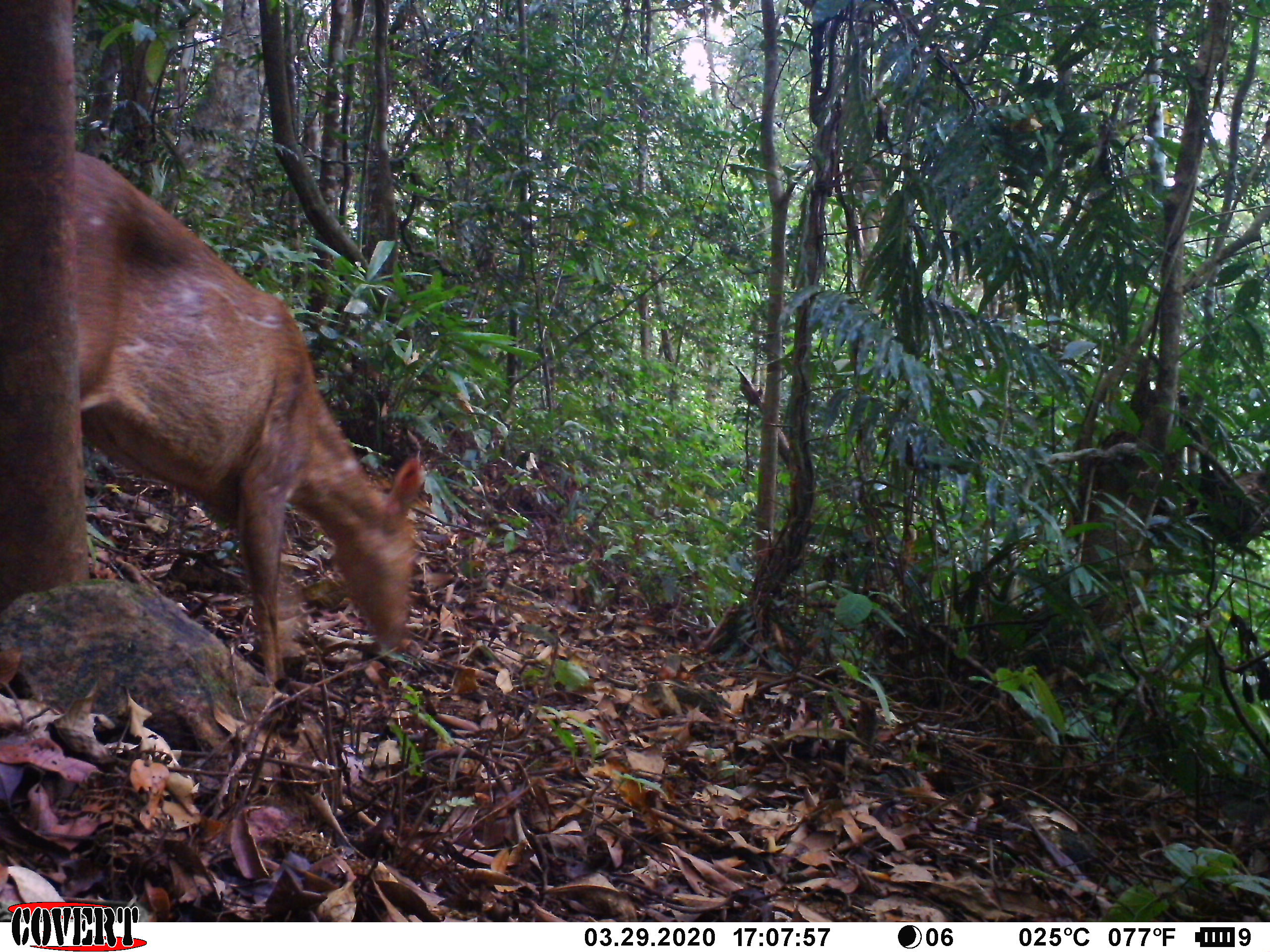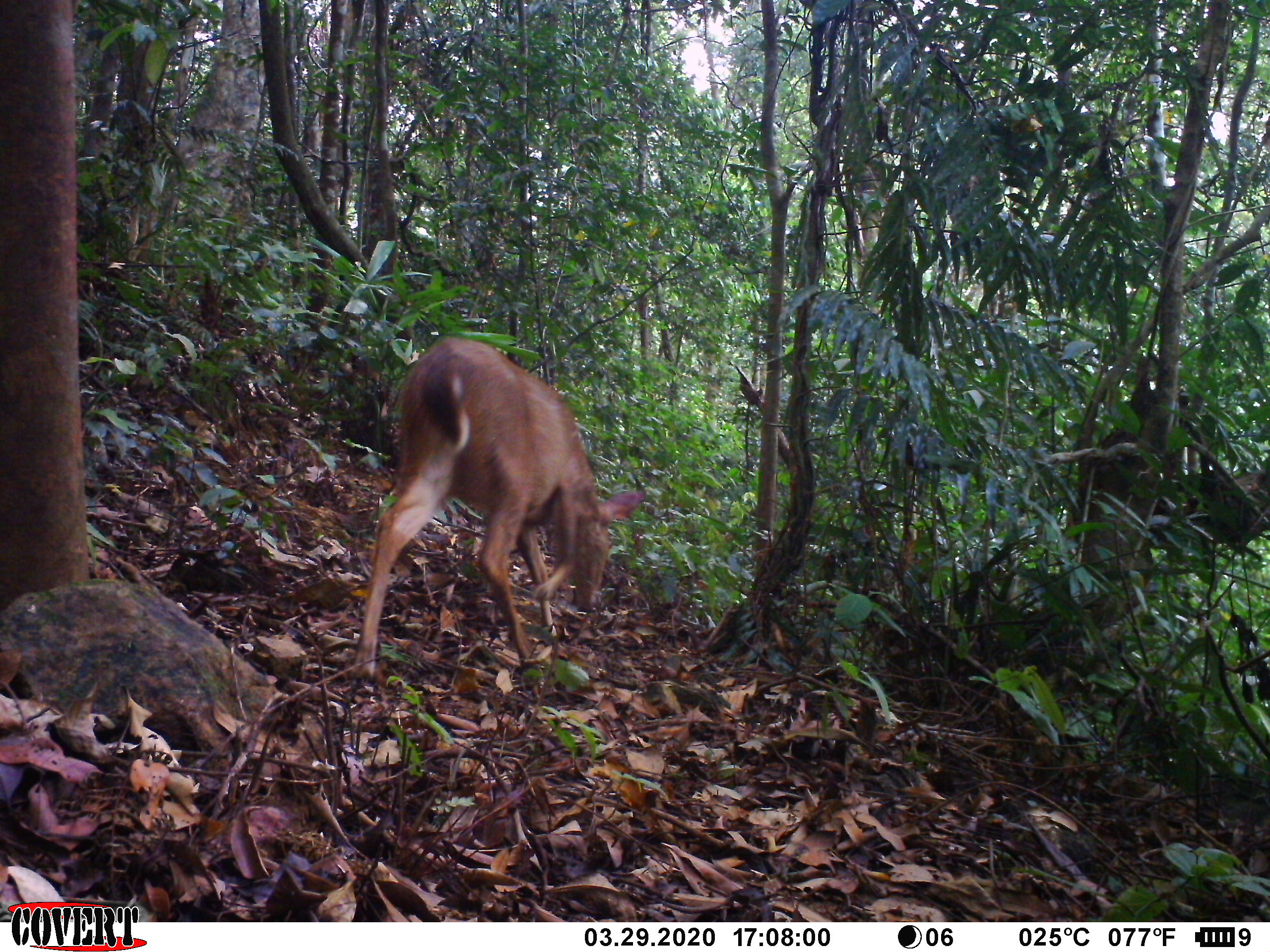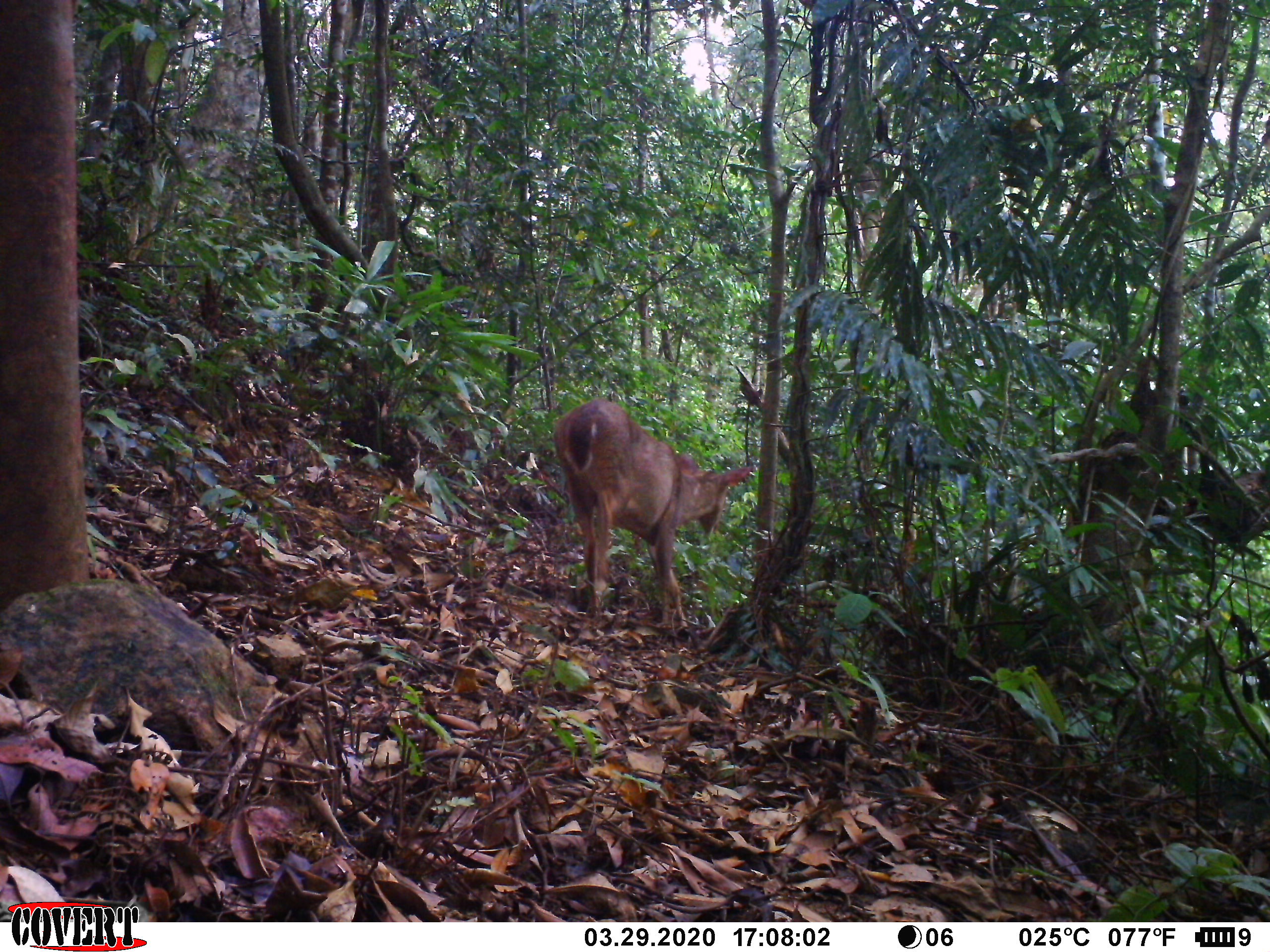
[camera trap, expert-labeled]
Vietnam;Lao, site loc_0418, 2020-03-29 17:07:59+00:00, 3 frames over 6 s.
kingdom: Animalia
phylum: Chordata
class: Mammalia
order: Artiodactyla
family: Cervidae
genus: Muntiacus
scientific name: Muntiacus vuquangensis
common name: large-antlered muntjac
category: large antlered muntjac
Large antlered muntjac (large-antlered muntjac) (Muntiacus vuquangensis). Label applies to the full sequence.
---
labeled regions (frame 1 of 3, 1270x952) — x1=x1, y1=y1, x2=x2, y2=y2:
large antlered muntjac: x1=57, y1=151, x2=426, y2=685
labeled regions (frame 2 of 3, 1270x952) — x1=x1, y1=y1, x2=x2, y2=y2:
large antlered muntjac: x1=346, y1=330, x2=641, y2=682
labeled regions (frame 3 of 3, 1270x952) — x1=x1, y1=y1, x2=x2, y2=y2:
large antlered muntjac: x1=552, y1=399, x2=752, y2=625